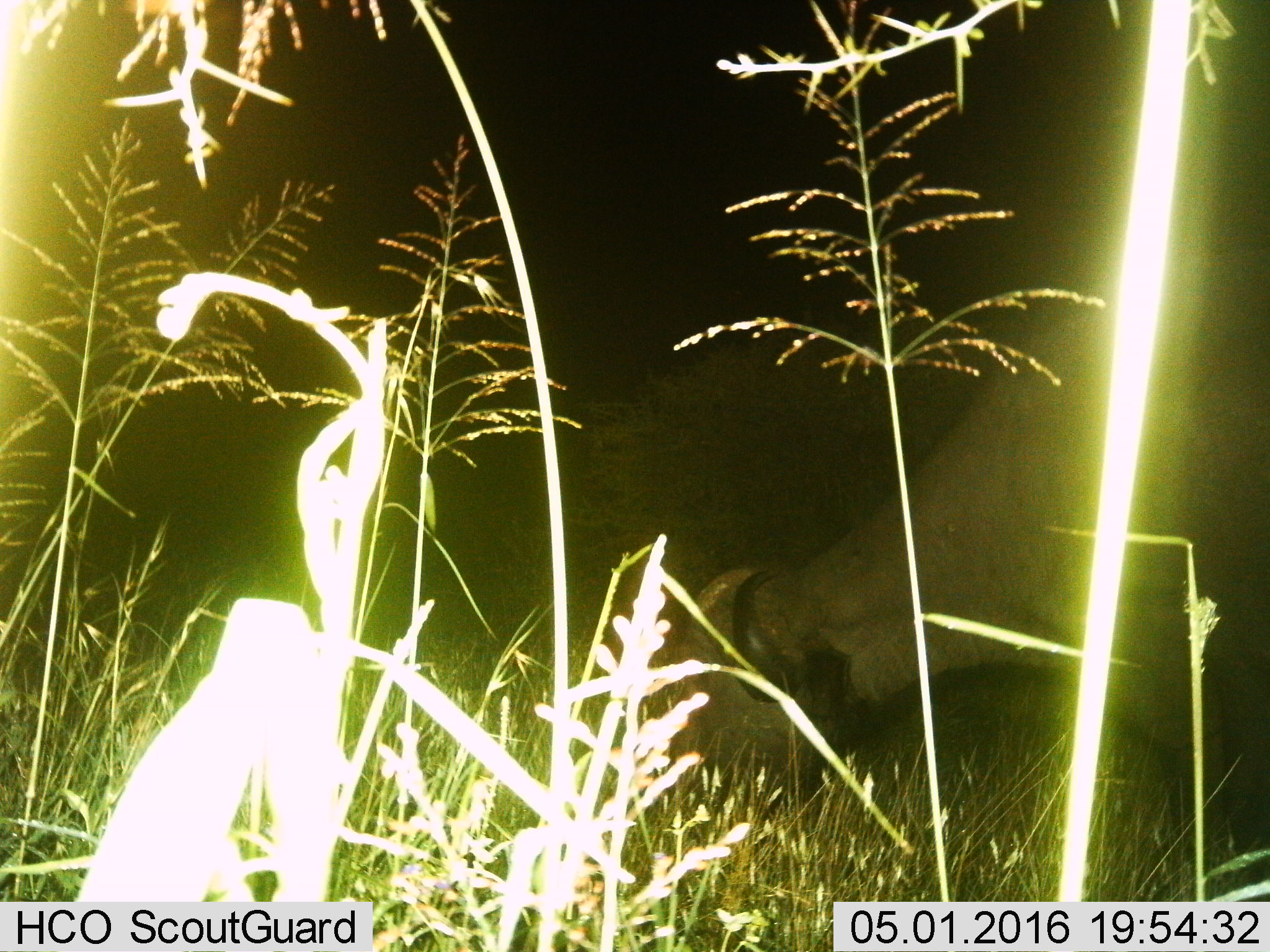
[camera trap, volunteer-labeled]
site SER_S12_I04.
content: unidentified animal